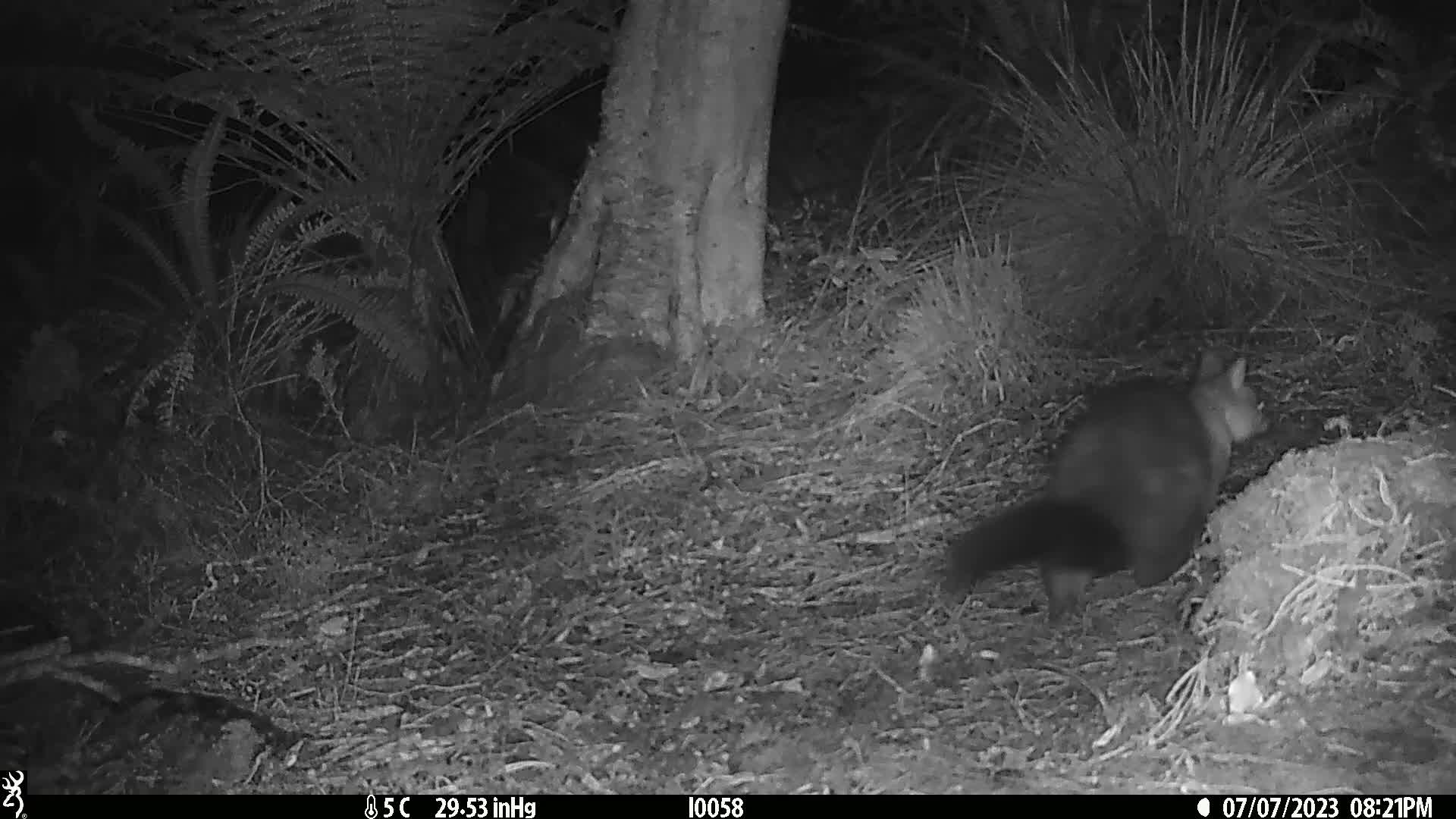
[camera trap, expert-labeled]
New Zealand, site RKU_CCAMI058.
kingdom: Animalia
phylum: Chordata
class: Mammalia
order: Diprotodontia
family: Phalangeridae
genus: Trichosurus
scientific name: Trichosurus vulpecula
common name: common brushtail possum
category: possum